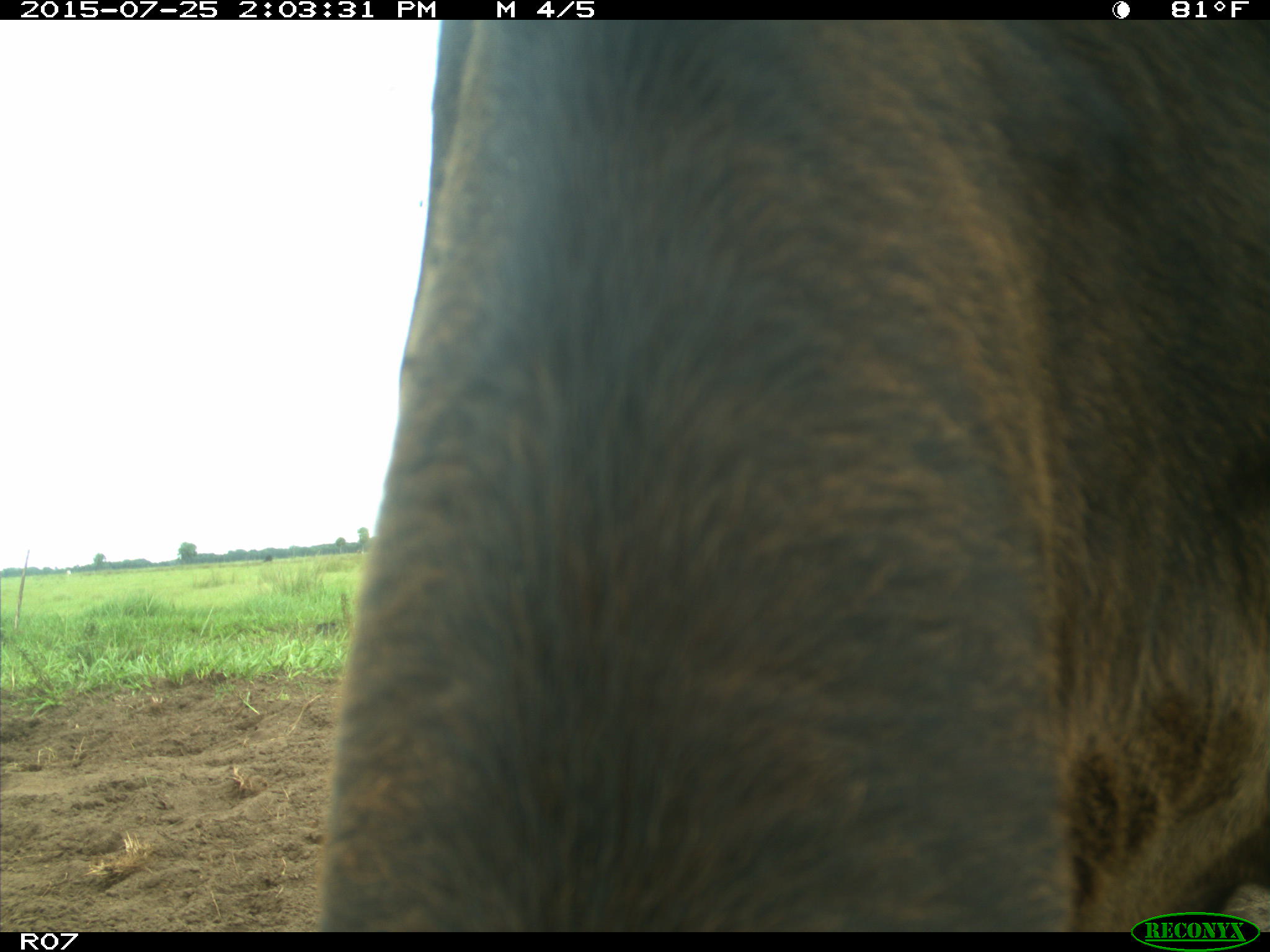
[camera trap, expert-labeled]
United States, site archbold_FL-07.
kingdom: Animalia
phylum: Chordata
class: Mammalia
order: Artiodactyla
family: Bovidae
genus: Bos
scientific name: Bos taurus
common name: domestic cow